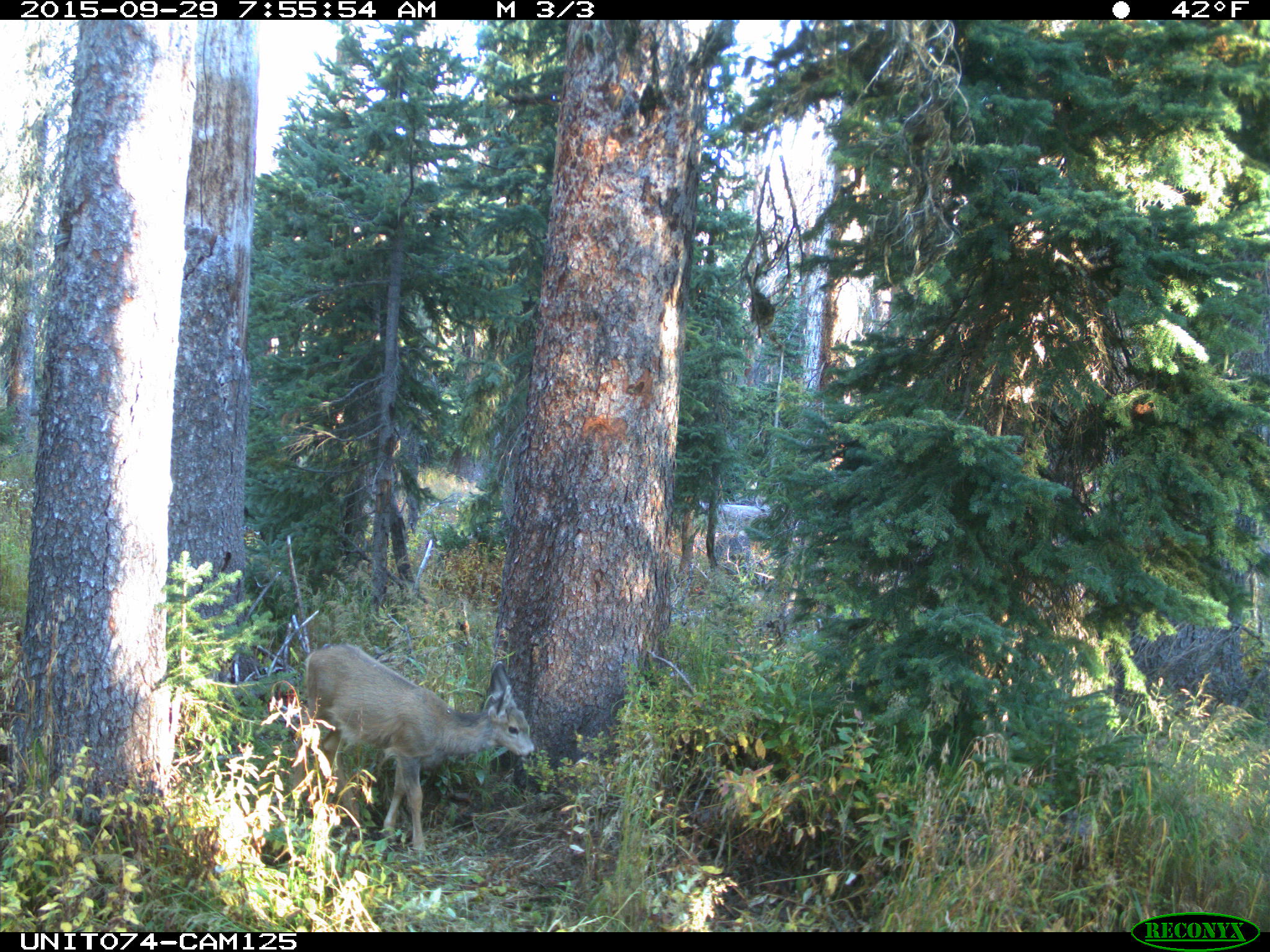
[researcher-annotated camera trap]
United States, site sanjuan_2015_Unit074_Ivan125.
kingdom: Animalia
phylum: Chordata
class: Mammalia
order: Artiodactyla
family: Cervidae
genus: Odocoileus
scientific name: Odocoileus hemionus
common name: mule deer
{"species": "Odocoileus hemionus (mule deer)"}